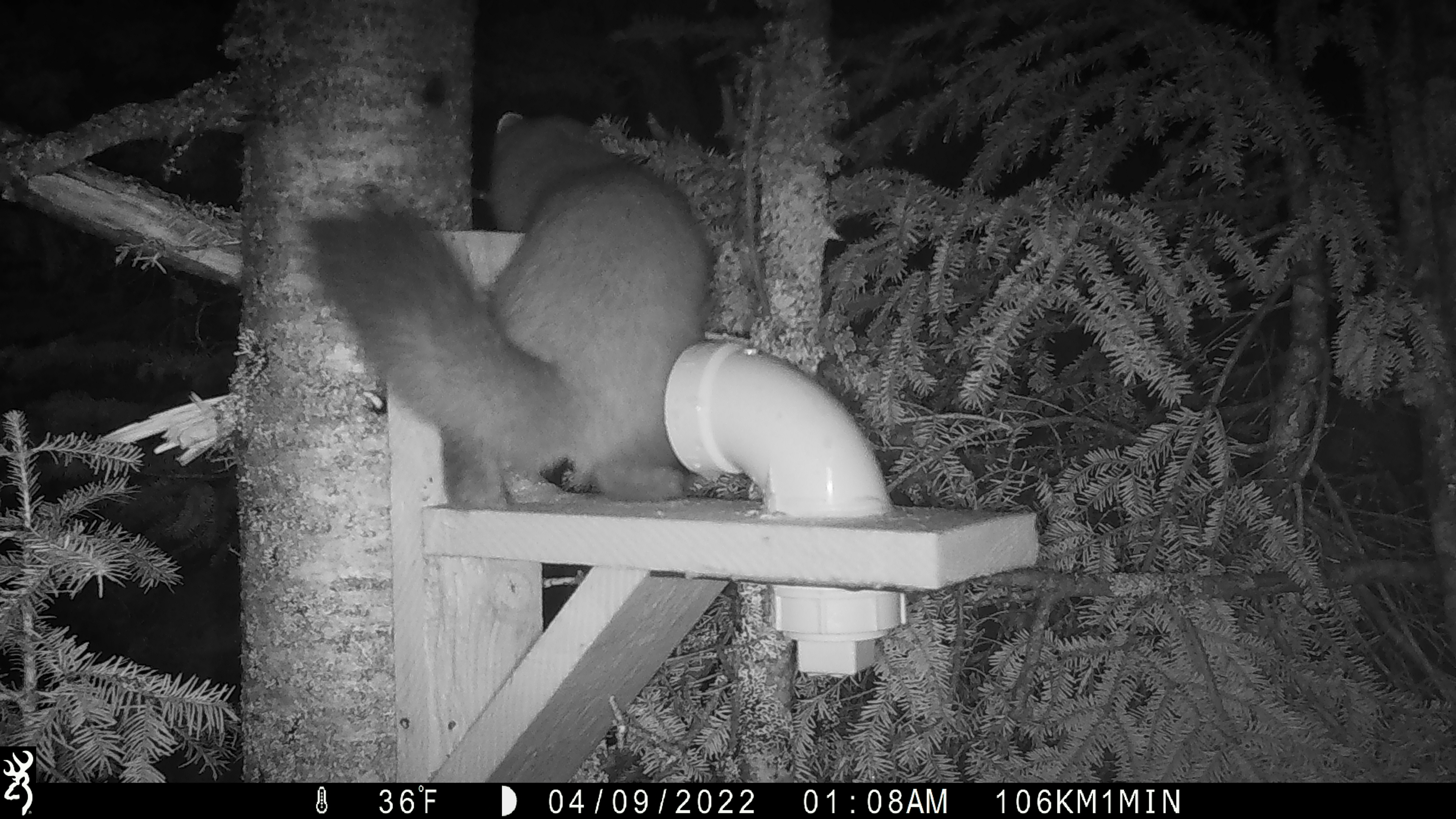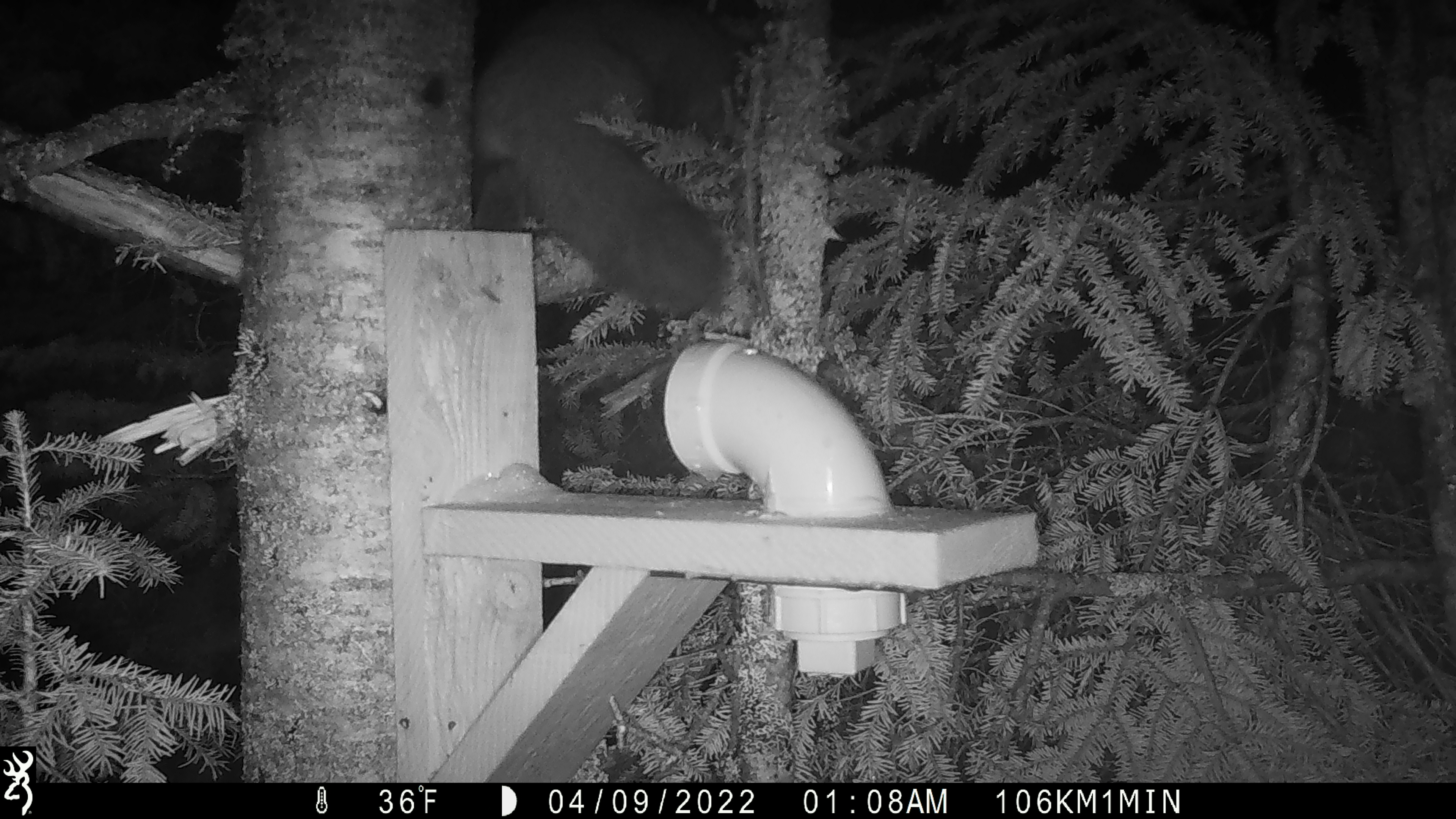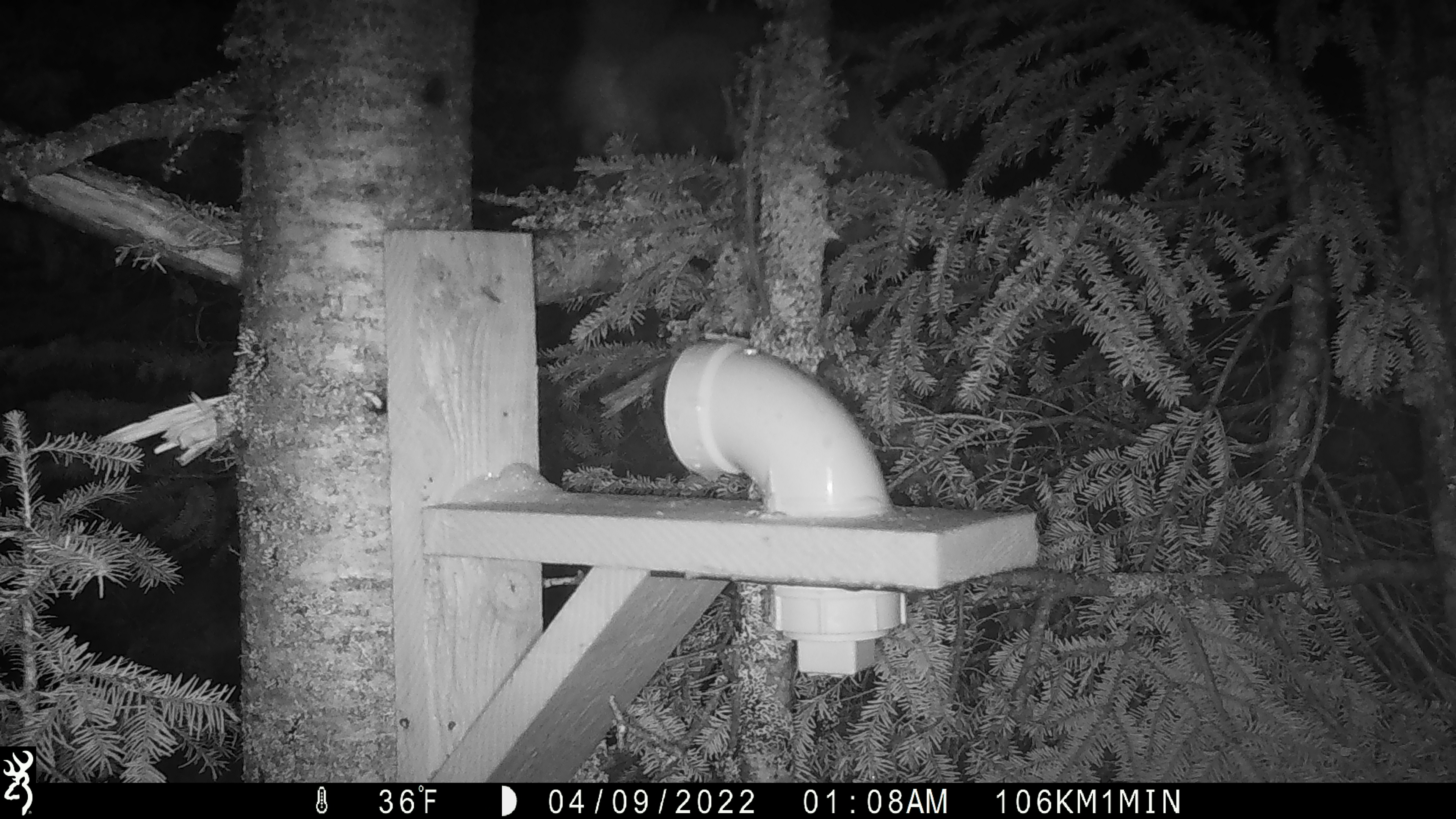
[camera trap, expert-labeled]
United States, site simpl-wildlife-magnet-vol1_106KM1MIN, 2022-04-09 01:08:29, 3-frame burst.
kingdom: Animalia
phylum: Chordata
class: Mammalia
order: Carnivora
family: Mustelidae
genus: Martes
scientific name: Martes americana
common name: american marten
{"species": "american marten (Martes americana)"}